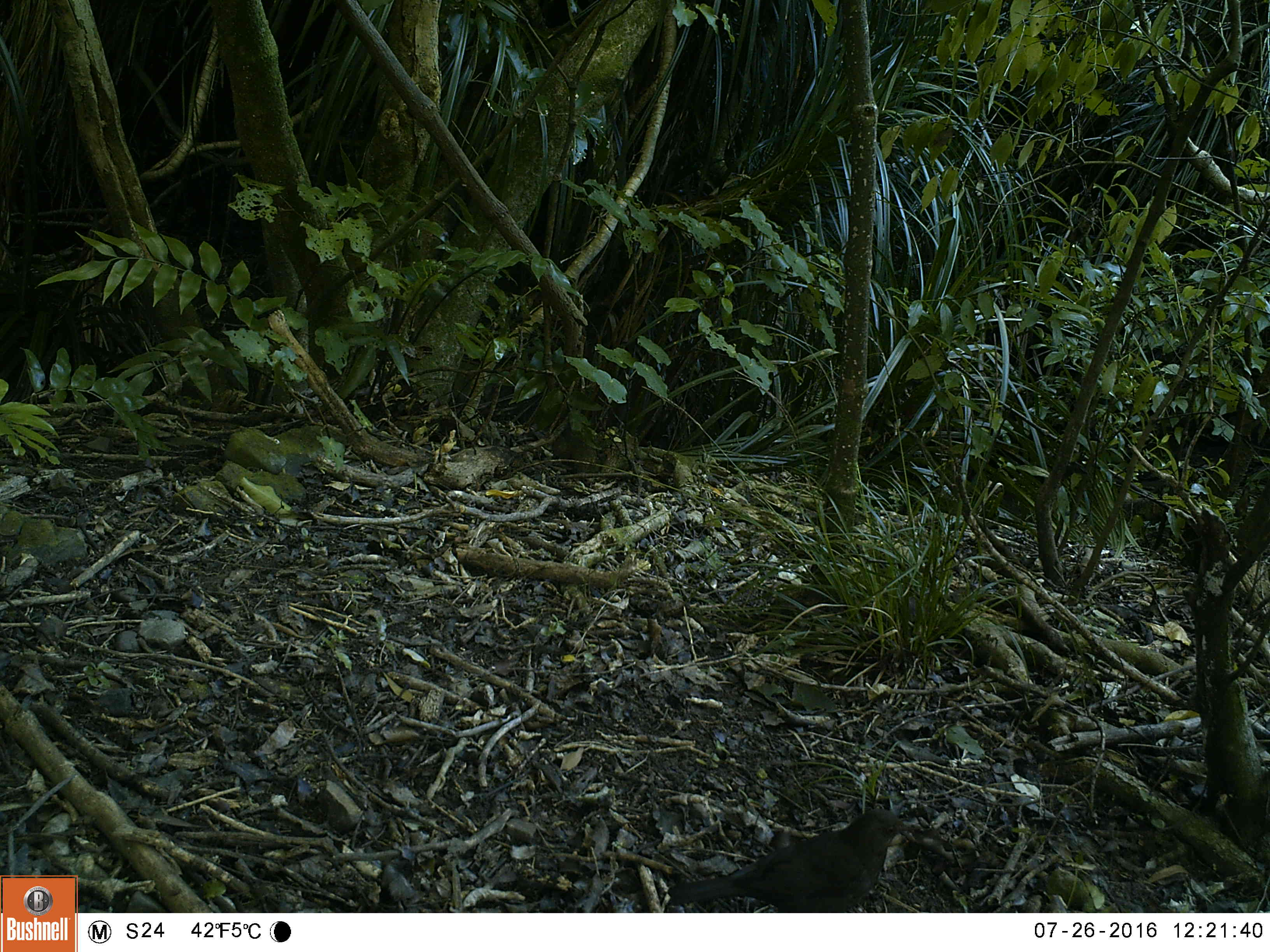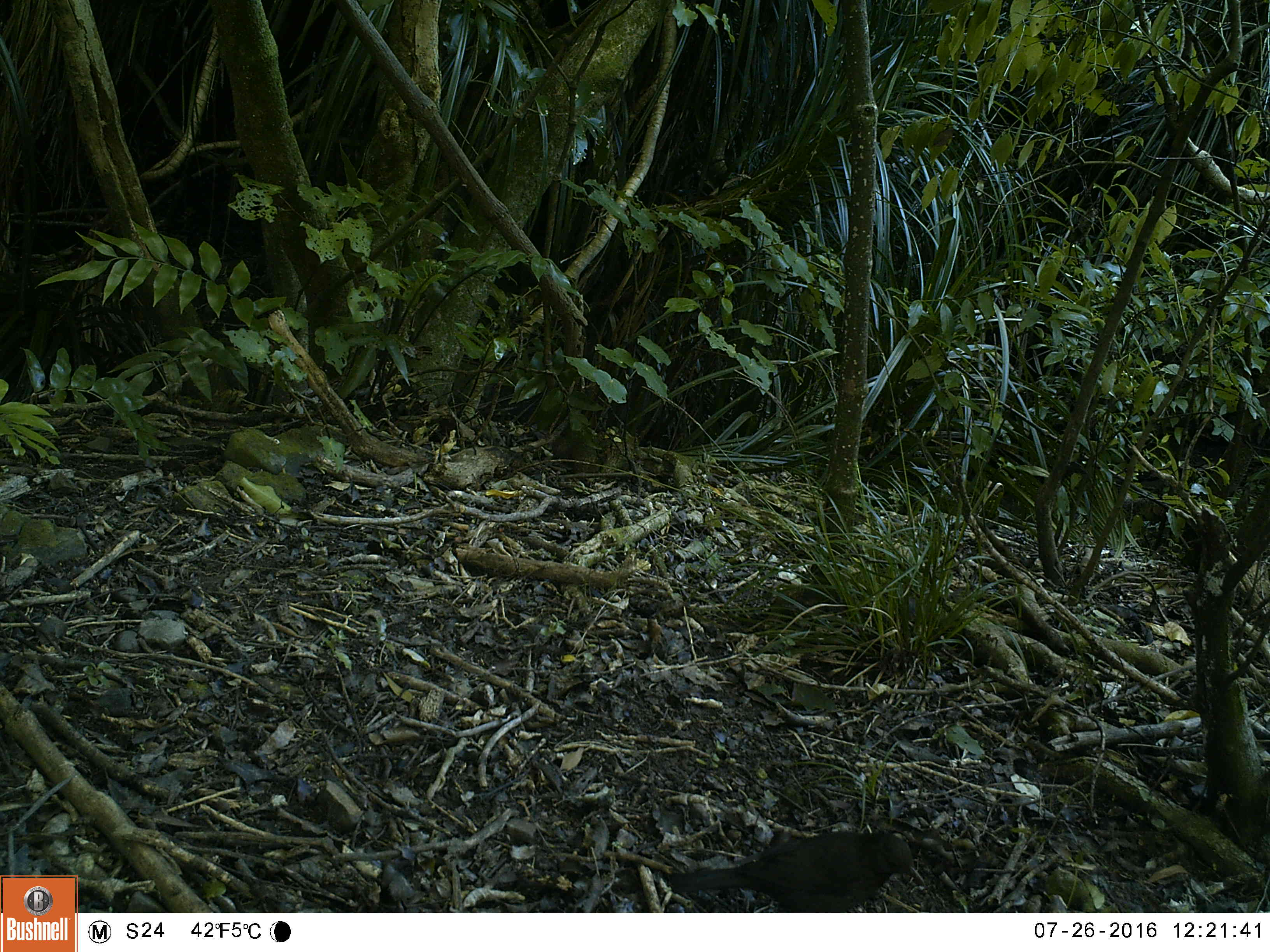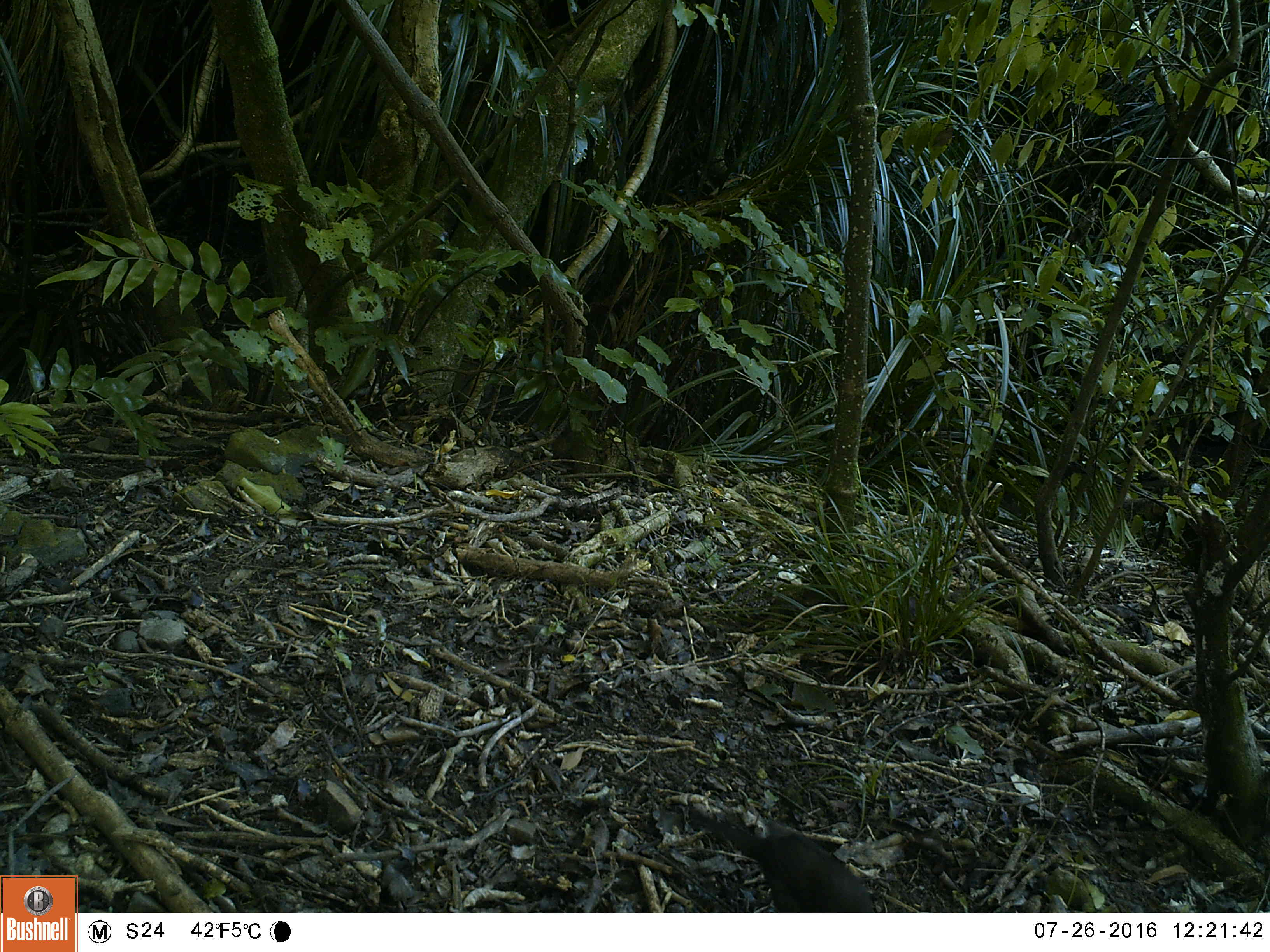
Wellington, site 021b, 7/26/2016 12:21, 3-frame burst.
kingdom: Animalia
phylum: Chordata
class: Aves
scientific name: Aves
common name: bird